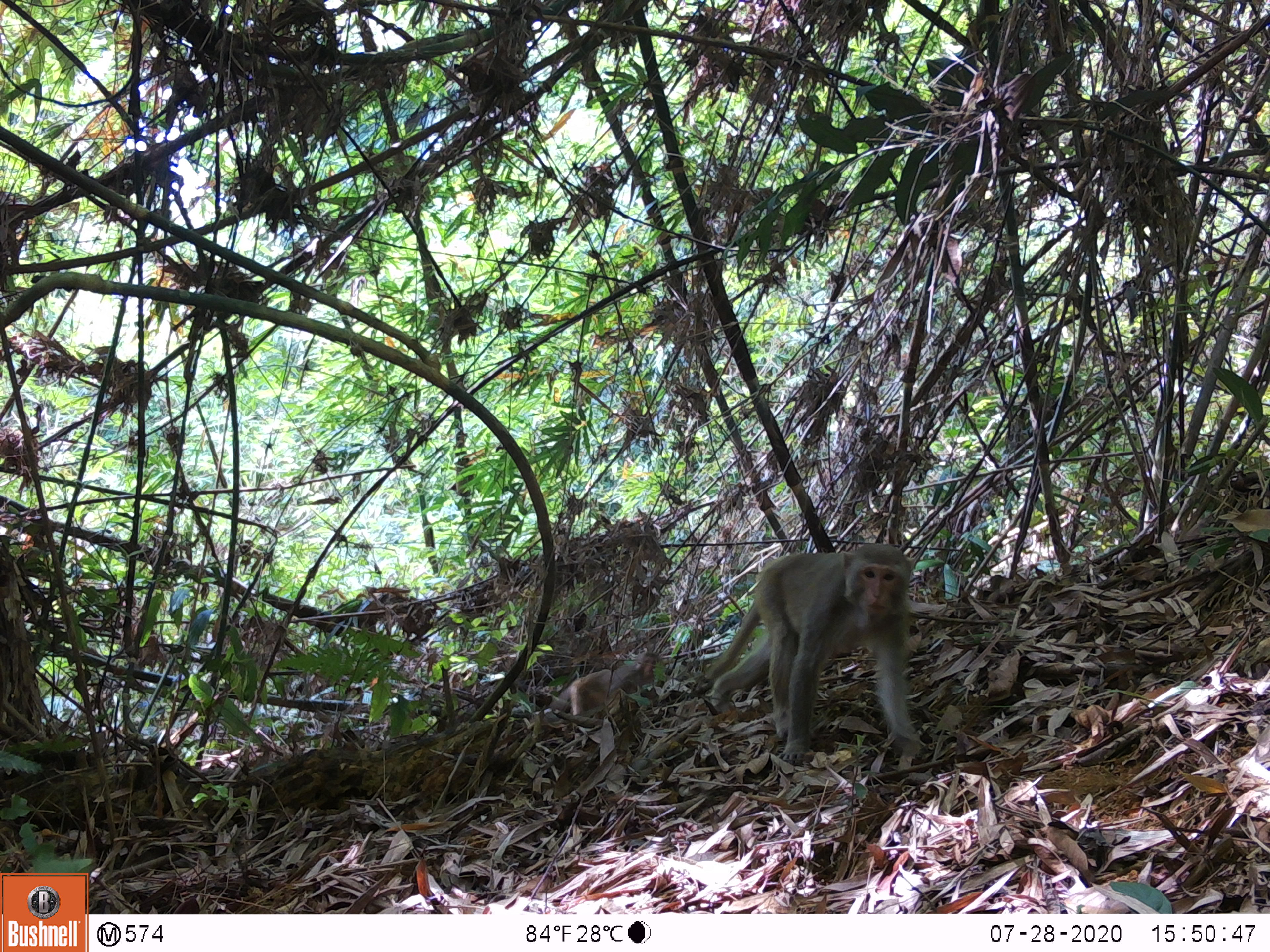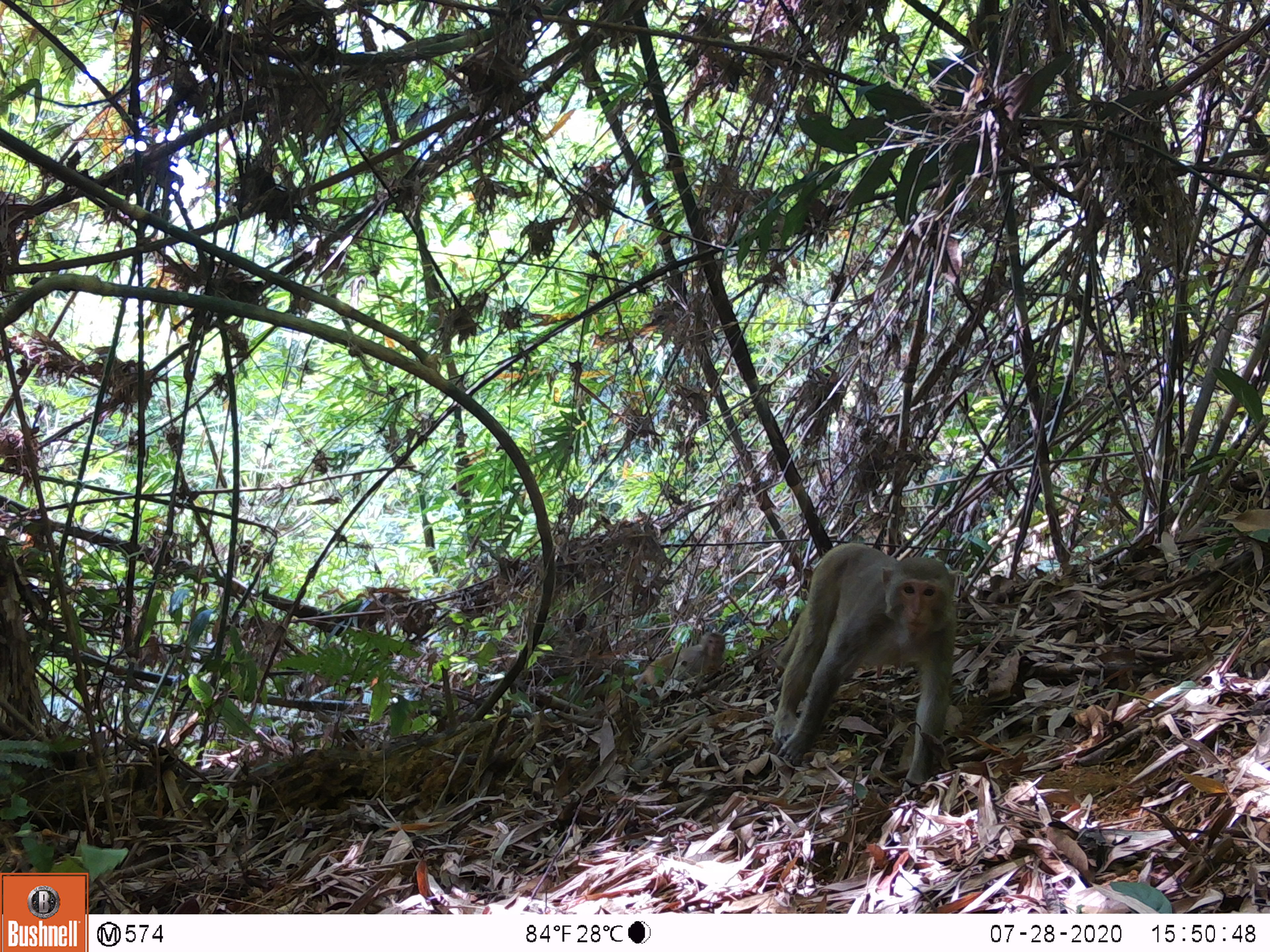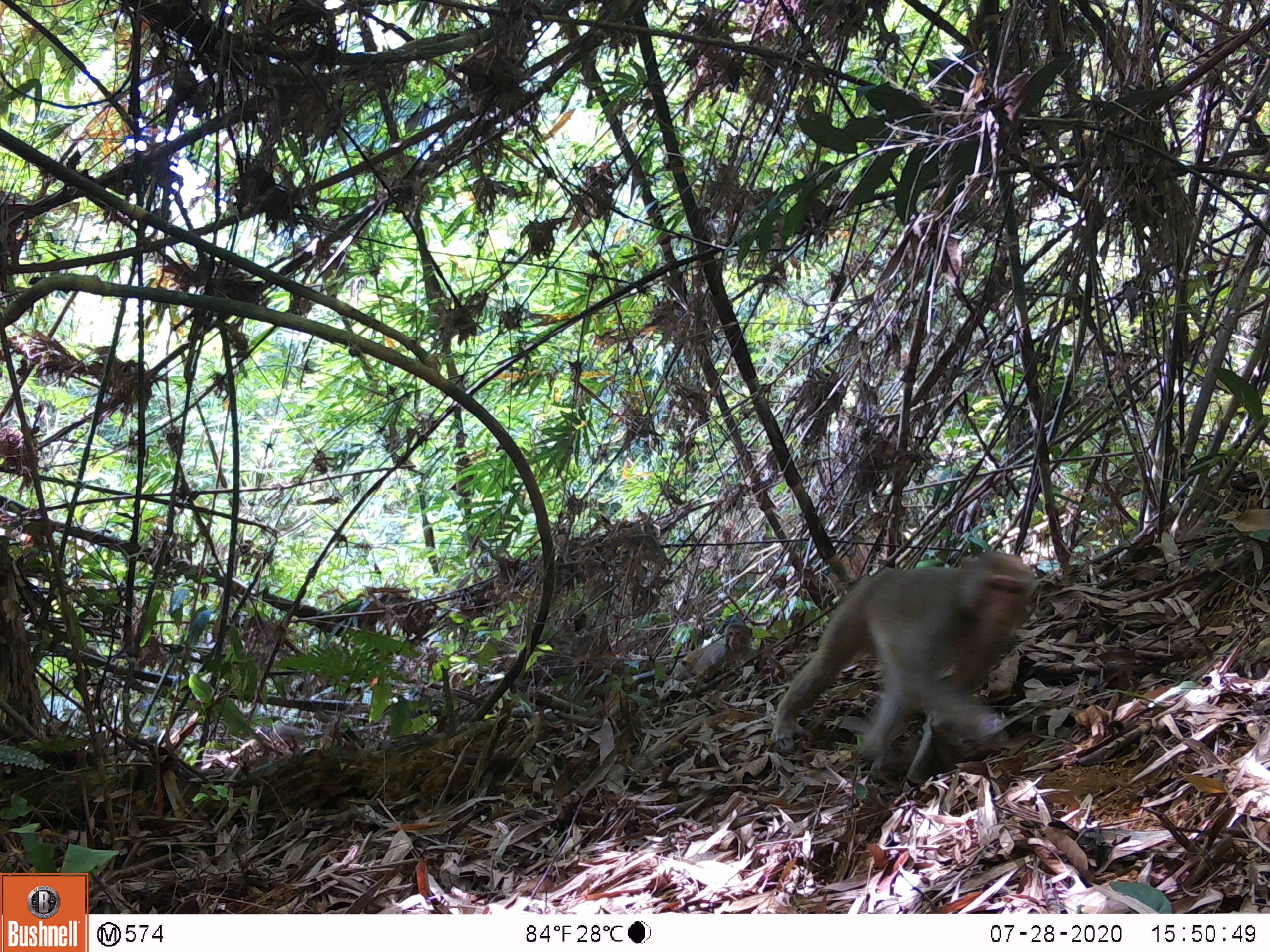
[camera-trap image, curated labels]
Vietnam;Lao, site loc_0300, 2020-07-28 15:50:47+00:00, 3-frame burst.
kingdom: Animalia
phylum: Chordata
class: Mammalia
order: Primates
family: Cercopithecidae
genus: Macaca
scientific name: Macaca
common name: macaques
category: assam or rhesus macaque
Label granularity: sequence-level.